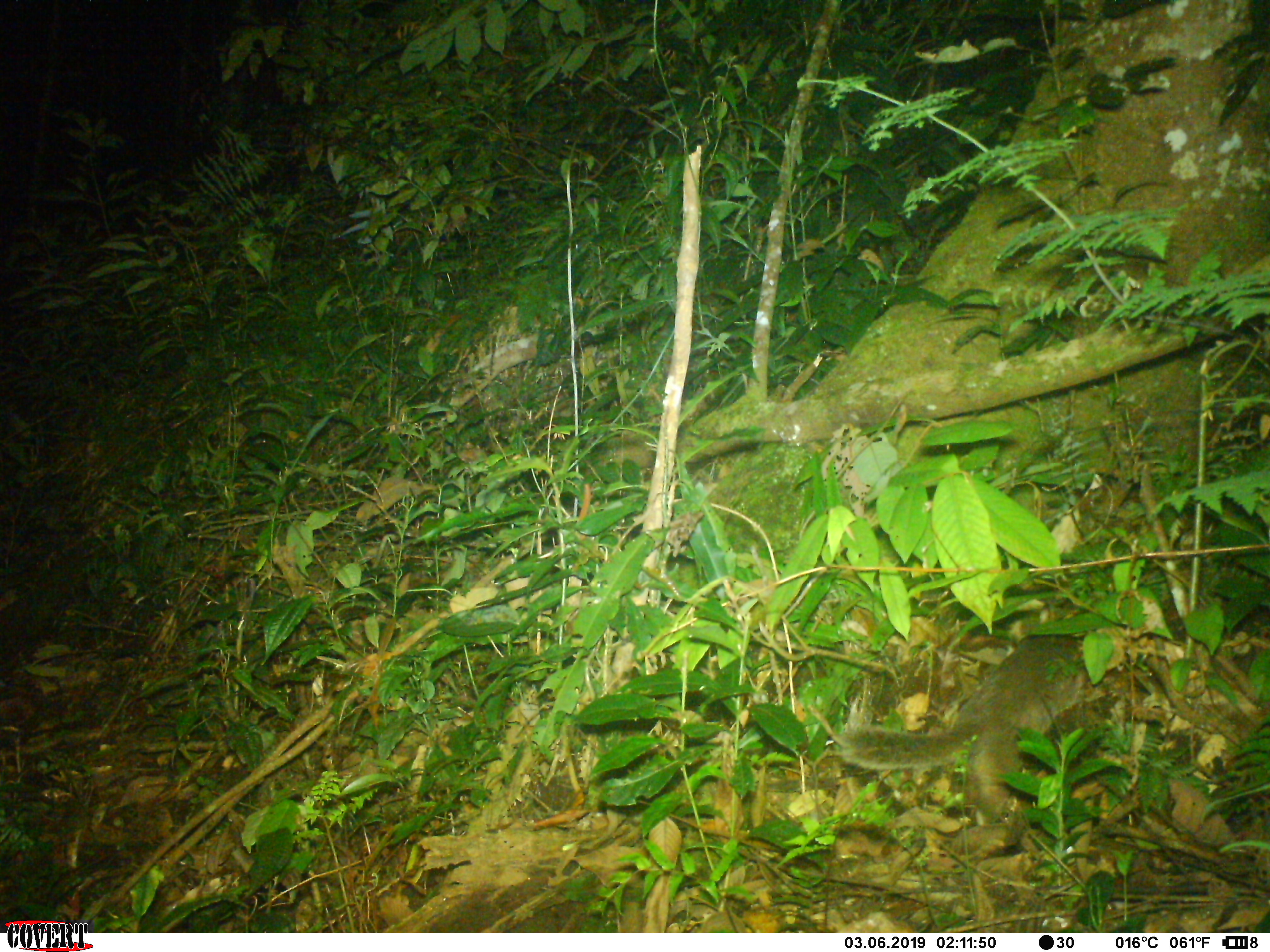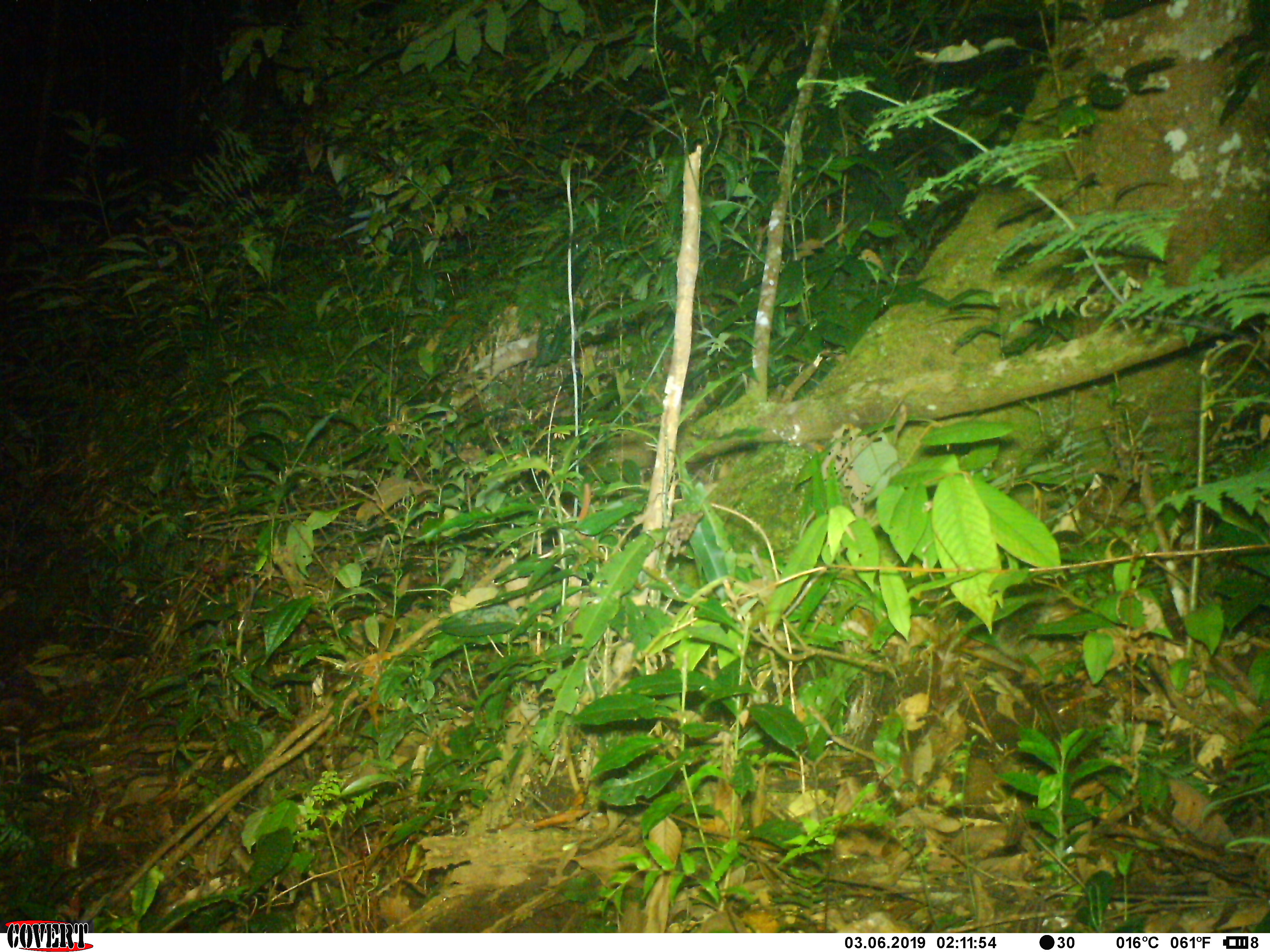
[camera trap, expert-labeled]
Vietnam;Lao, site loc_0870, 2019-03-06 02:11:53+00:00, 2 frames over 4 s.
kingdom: Animalia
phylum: Chordata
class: Mammalia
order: Carnivora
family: Mustelidae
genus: Melogale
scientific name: Melogale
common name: ferret badger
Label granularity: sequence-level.